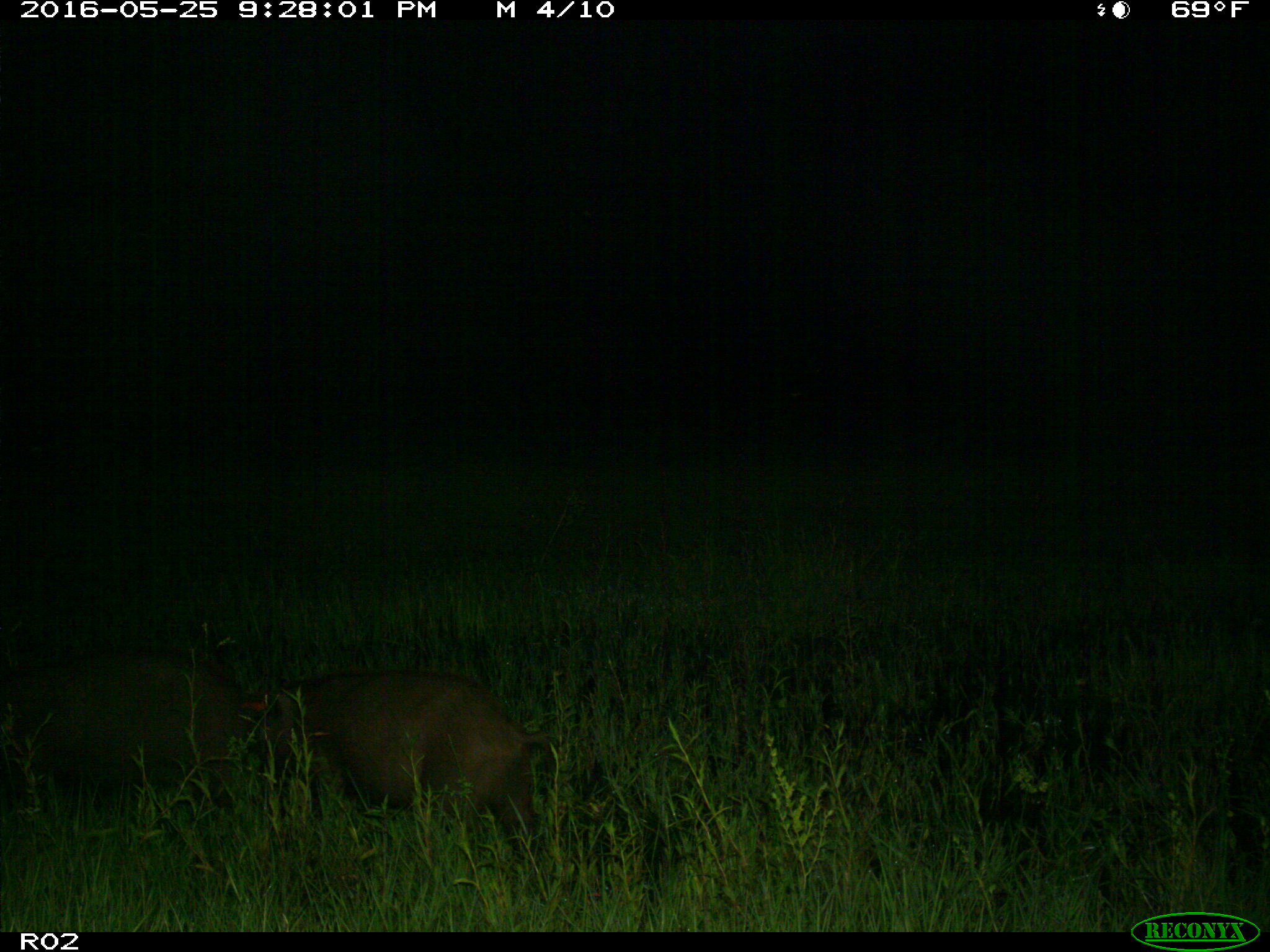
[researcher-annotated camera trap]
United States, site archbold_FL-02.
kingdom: Animalia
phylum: Chordata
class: Mammalia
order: Artiodactyla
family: Suidae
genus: Sus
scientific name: Sus scrofa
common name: wild boar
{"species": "Sus scrofa (wild boar)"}